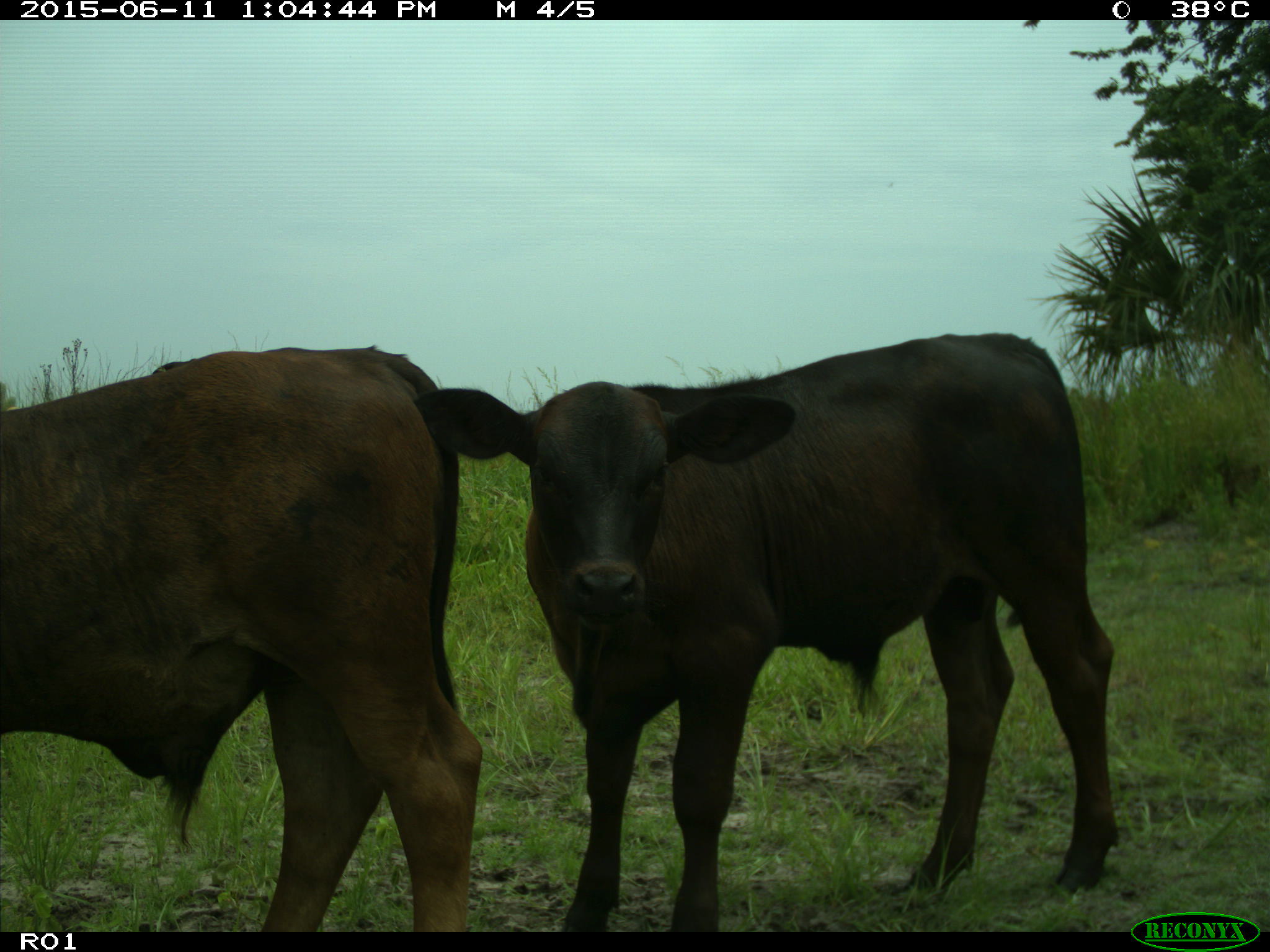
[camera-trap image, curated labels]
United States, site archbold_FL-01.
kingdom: Animalia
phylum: Chordata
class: Mammalia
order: Artiodactyla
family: Bovidae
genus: Bos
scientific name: Bos taurus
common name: domestic cow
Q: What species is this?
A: Bos taurus (domestic cow).